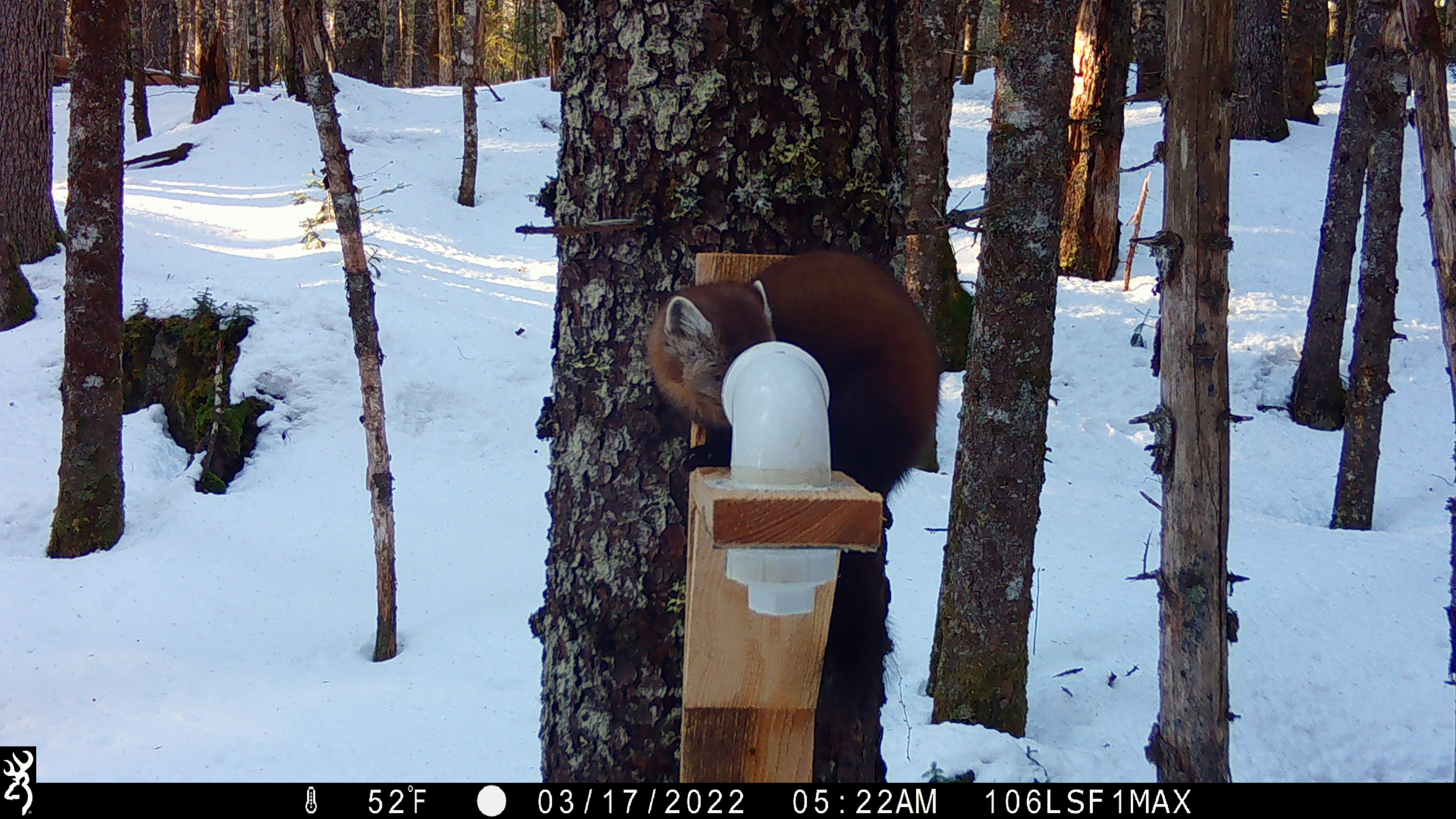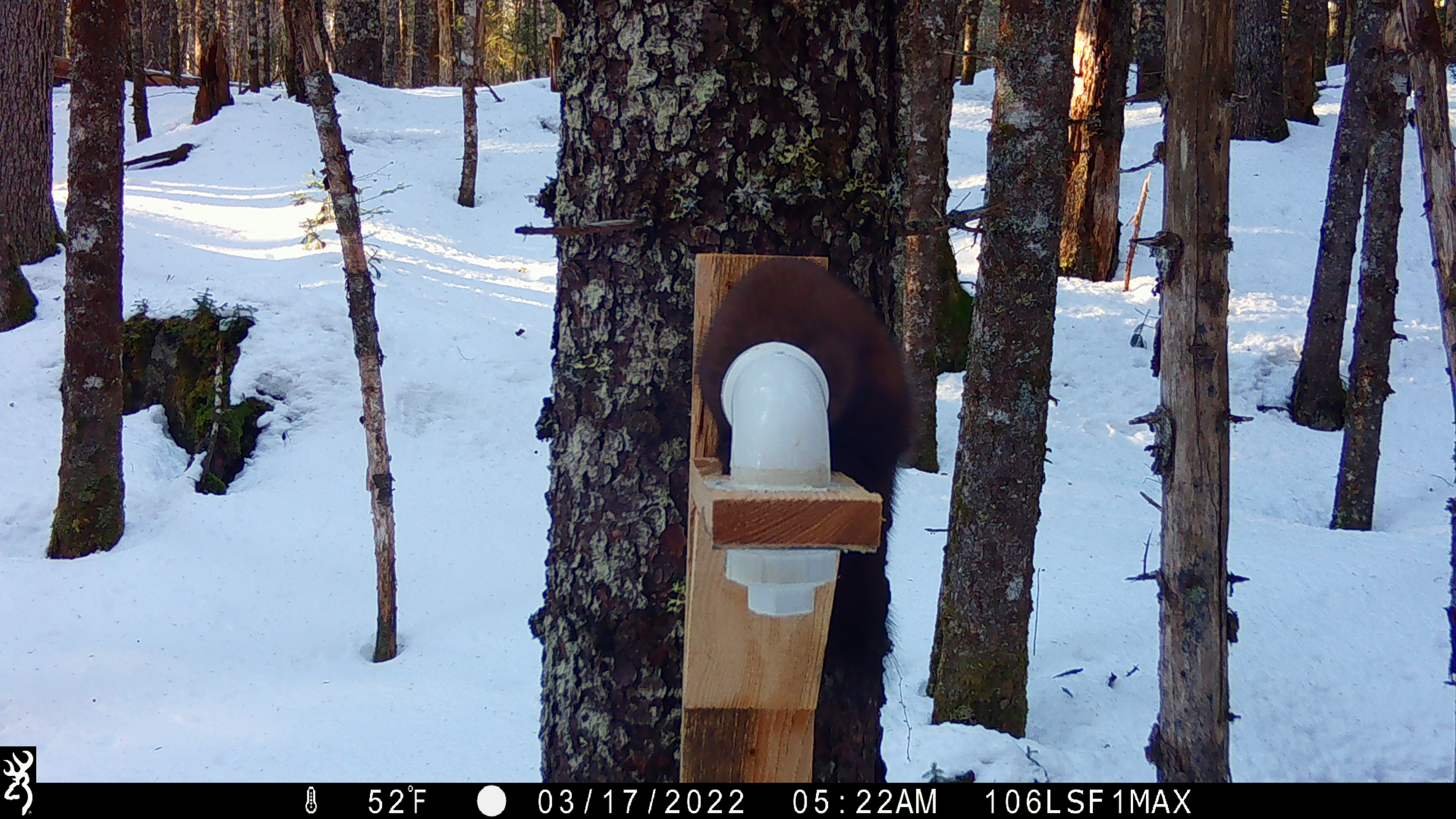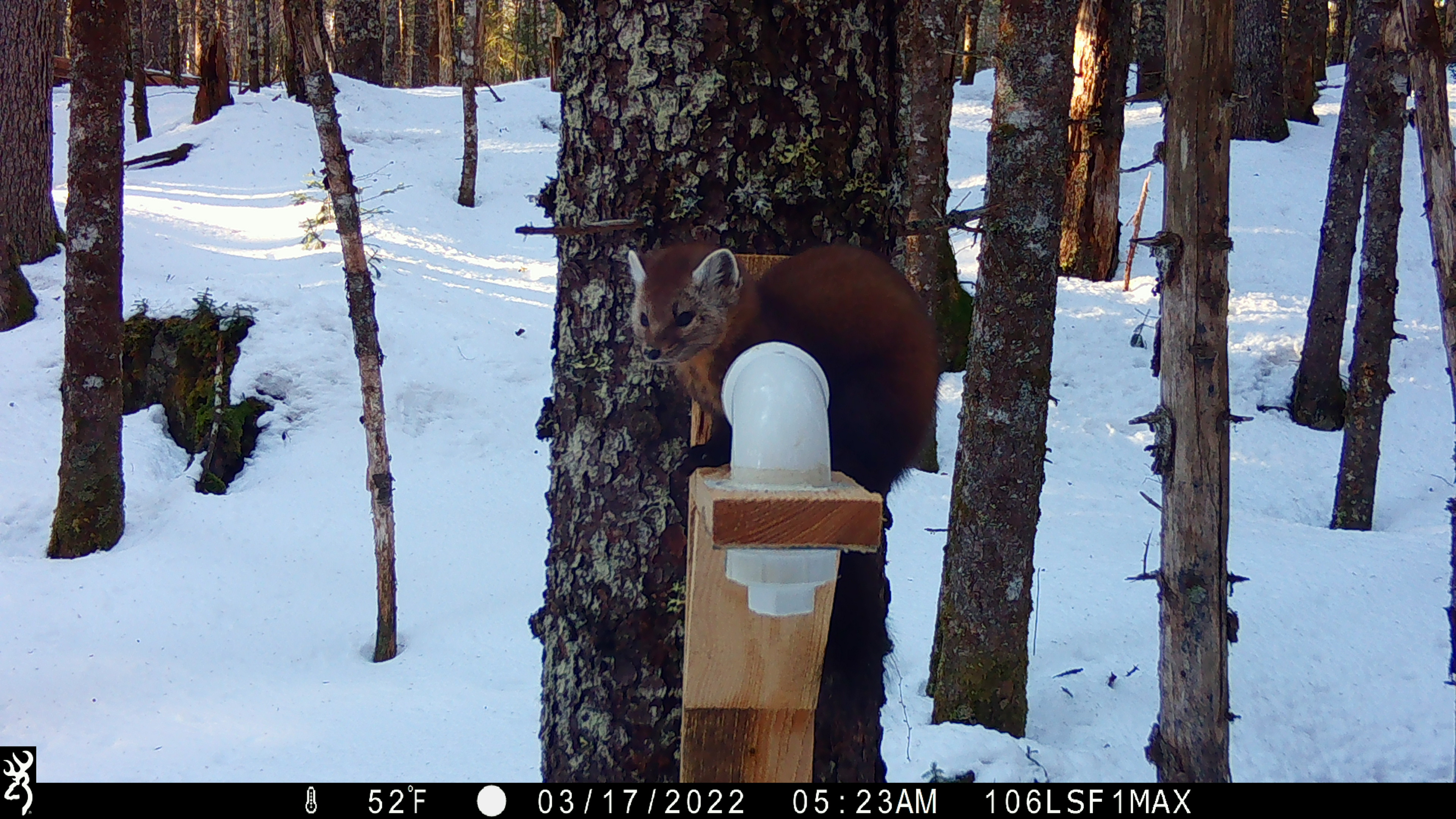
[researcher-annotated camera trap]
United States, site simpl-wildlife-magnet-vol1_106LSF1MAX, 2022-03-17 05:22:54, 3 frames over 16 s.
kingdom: Animalia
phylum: Chordata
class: Mammalia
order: Carnivora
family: Mustelidae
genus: Martes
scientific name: Martes americana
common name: american marten